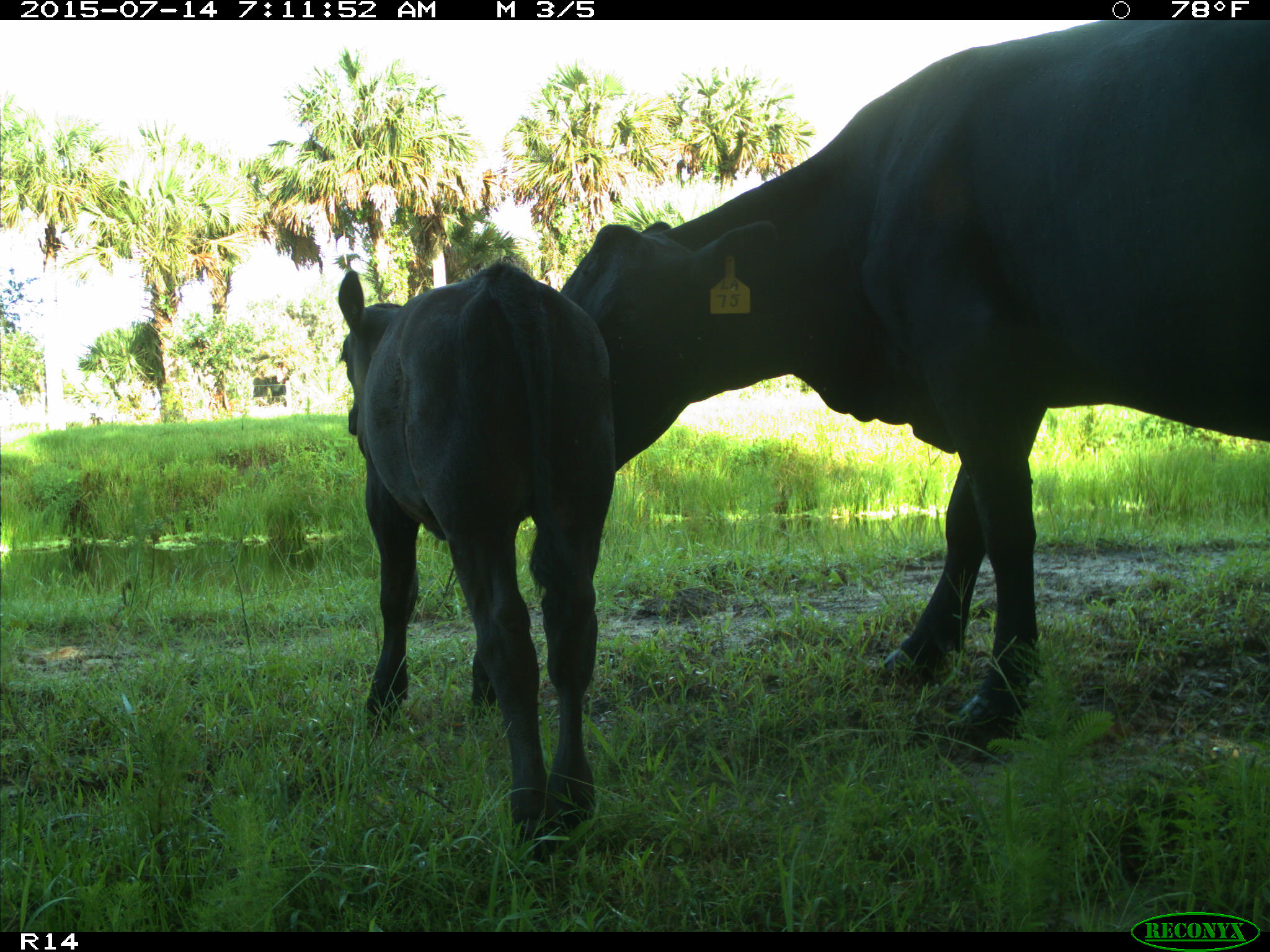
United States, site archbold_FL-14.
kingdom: Animalia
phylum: Chordata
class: Mammalia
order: Artiodactyla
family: Bovidae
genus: Bos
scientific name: Bos taurus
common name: domestic cow